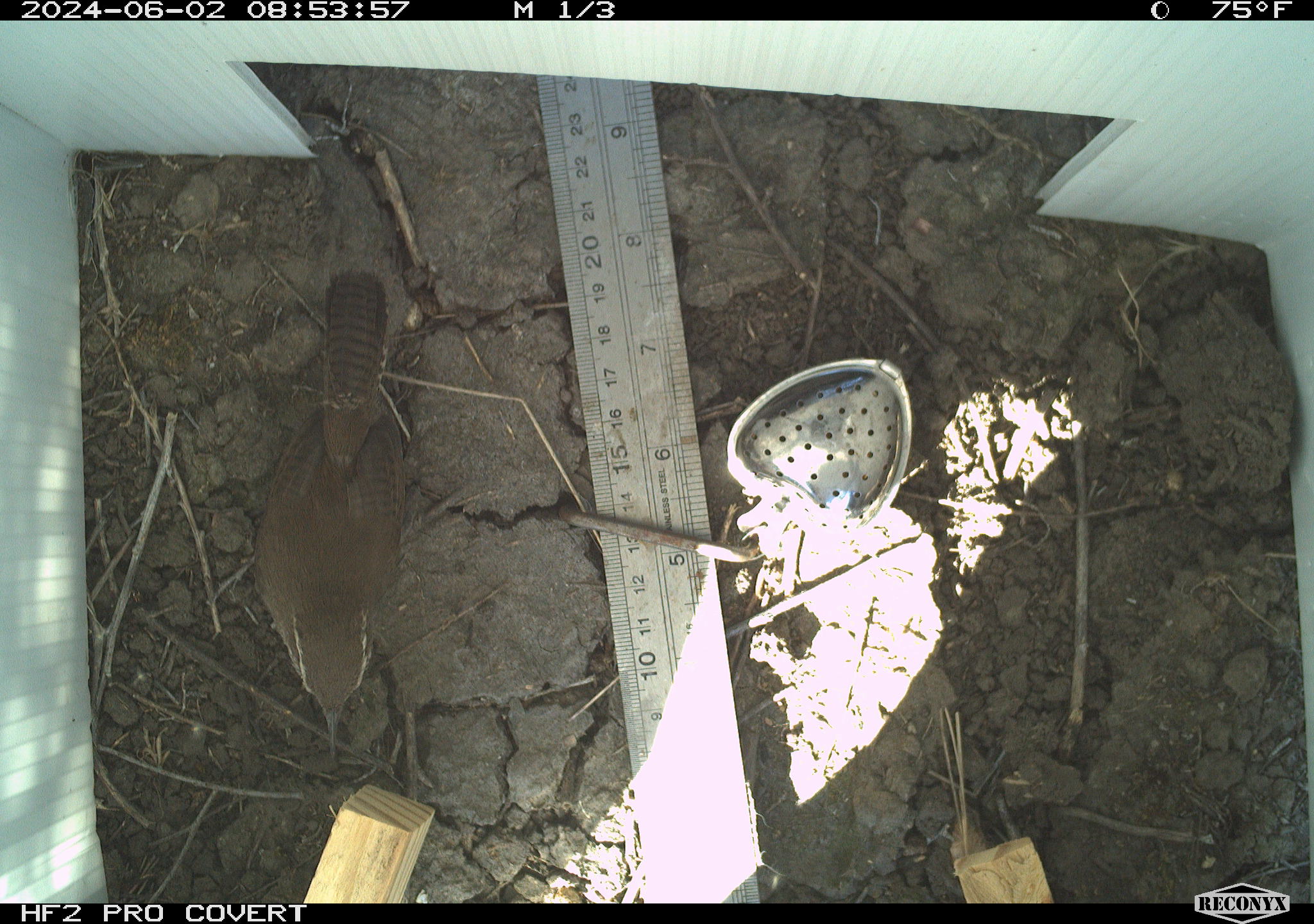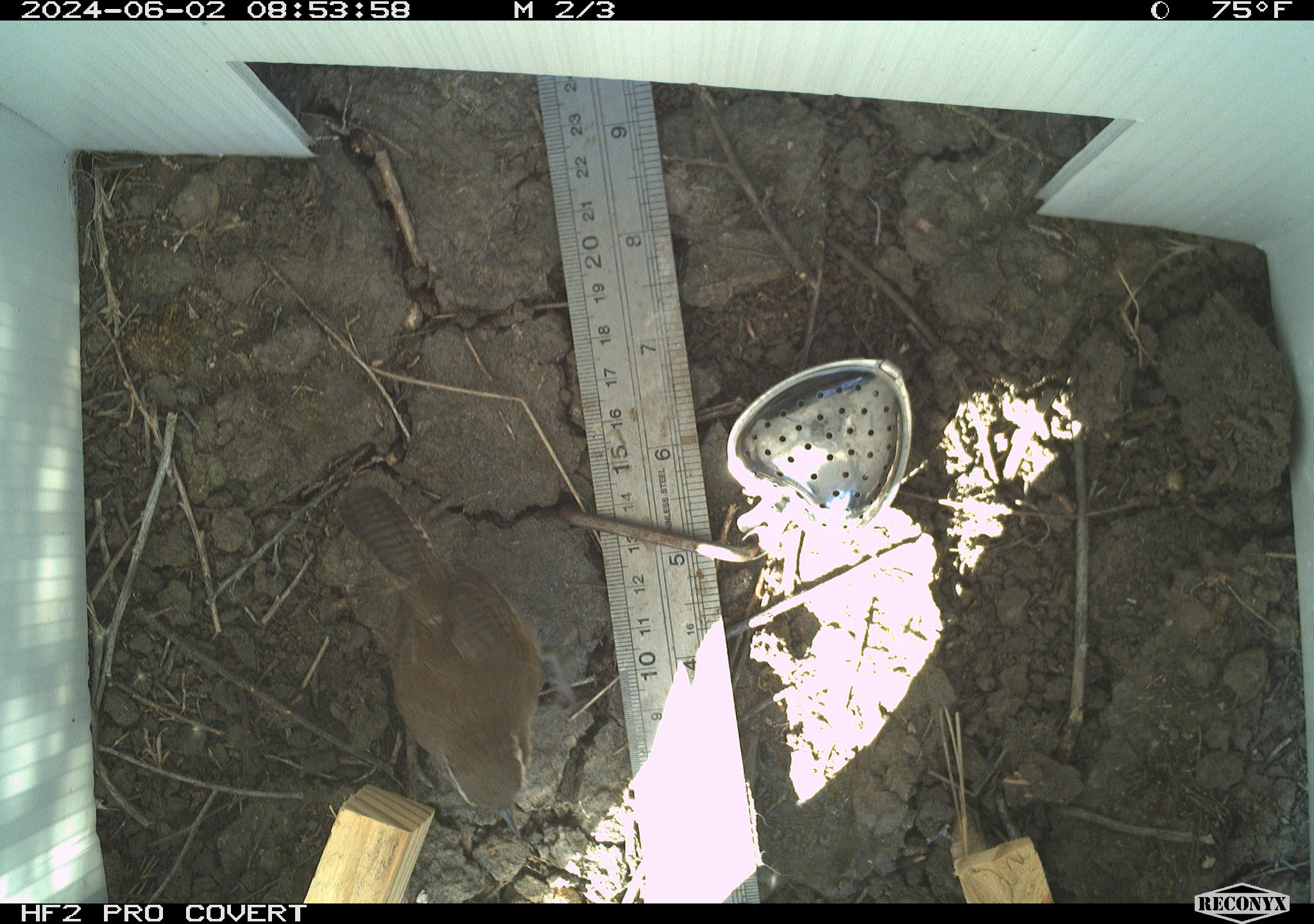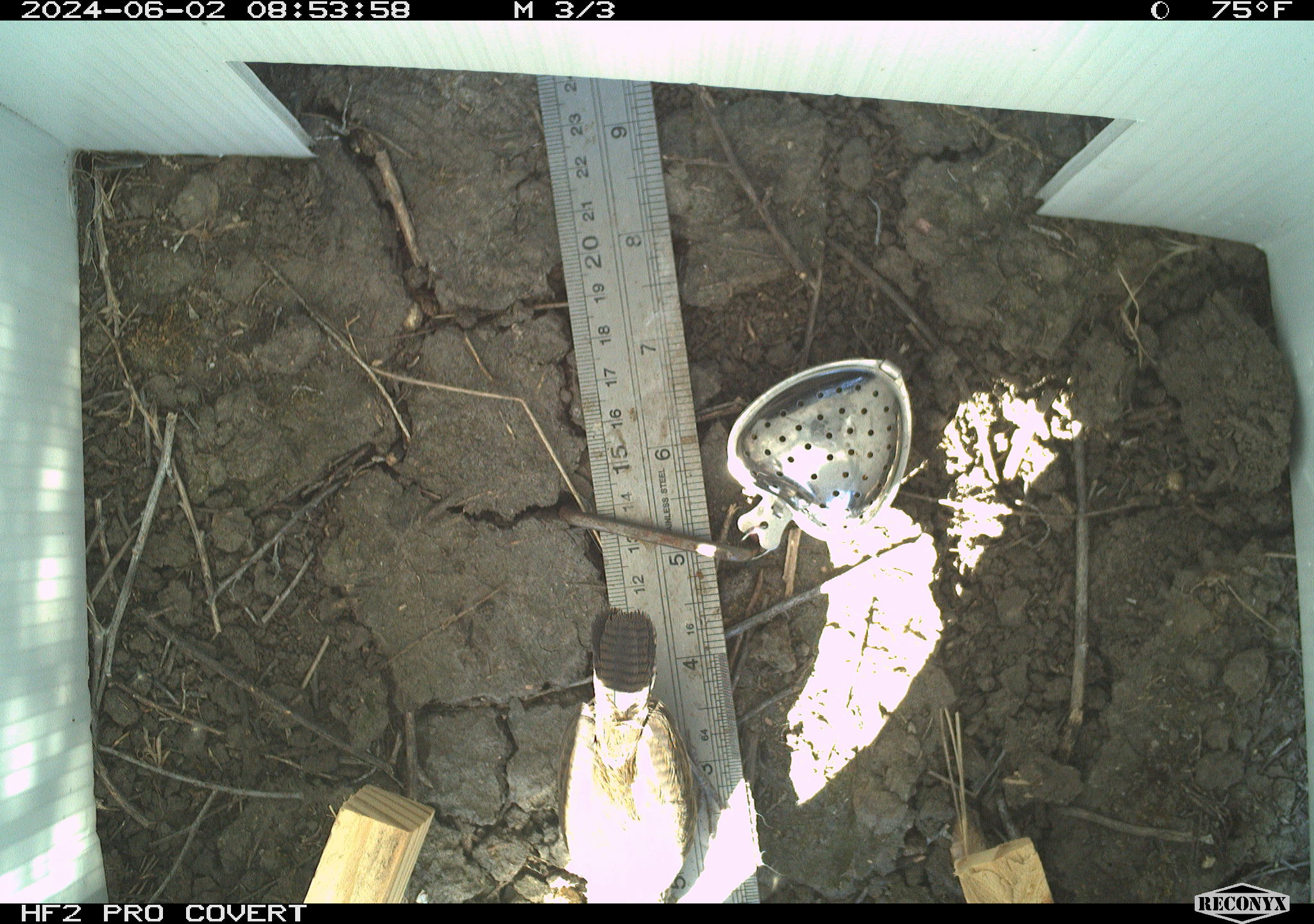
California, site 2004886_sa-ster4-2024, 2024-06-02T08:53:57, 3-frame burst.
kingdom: Animalia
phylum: Chordata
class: Aves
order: Passeriformes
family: Troglodytidae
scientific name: Troglodytidae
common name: wren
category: troglodytidae family